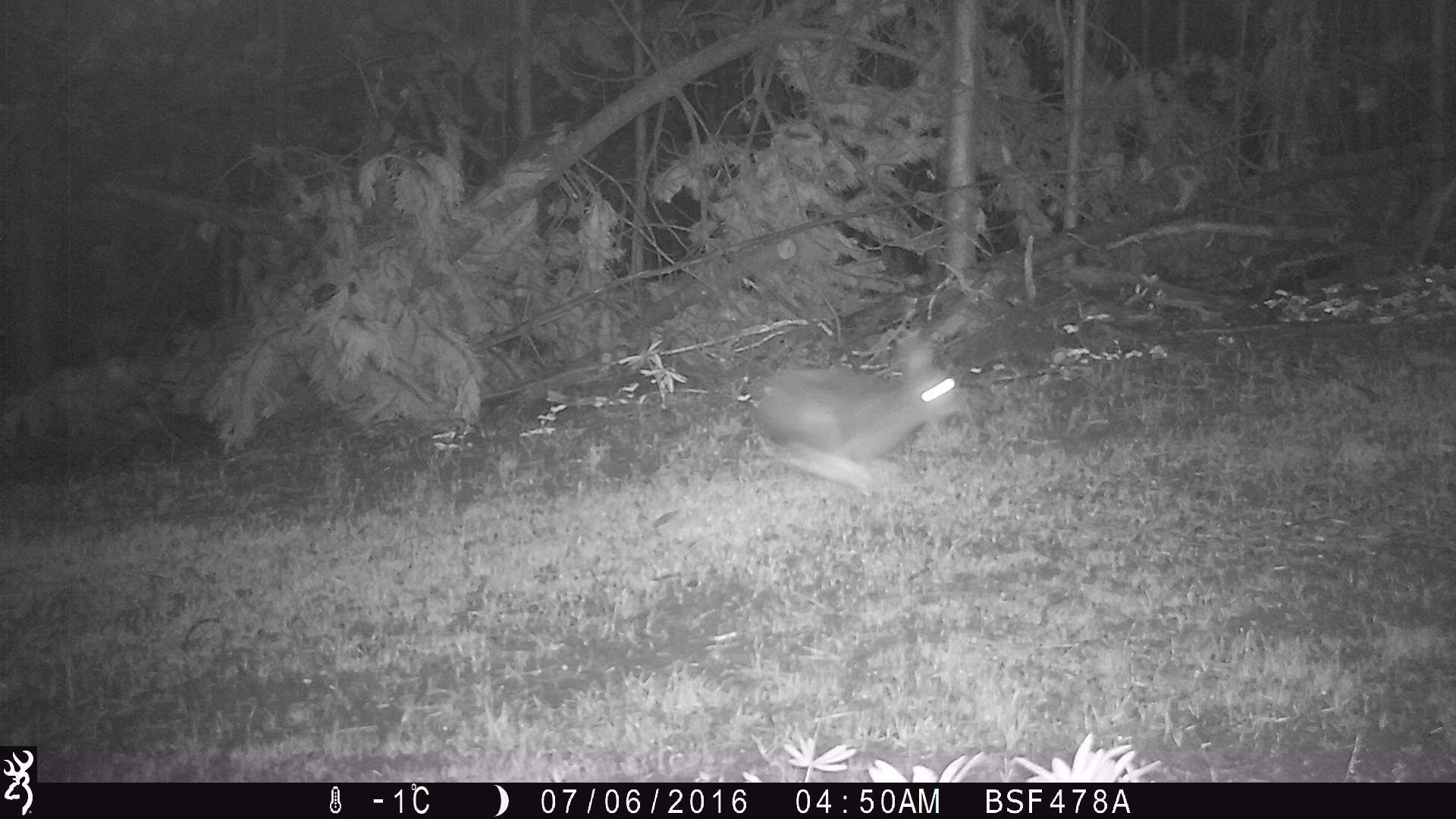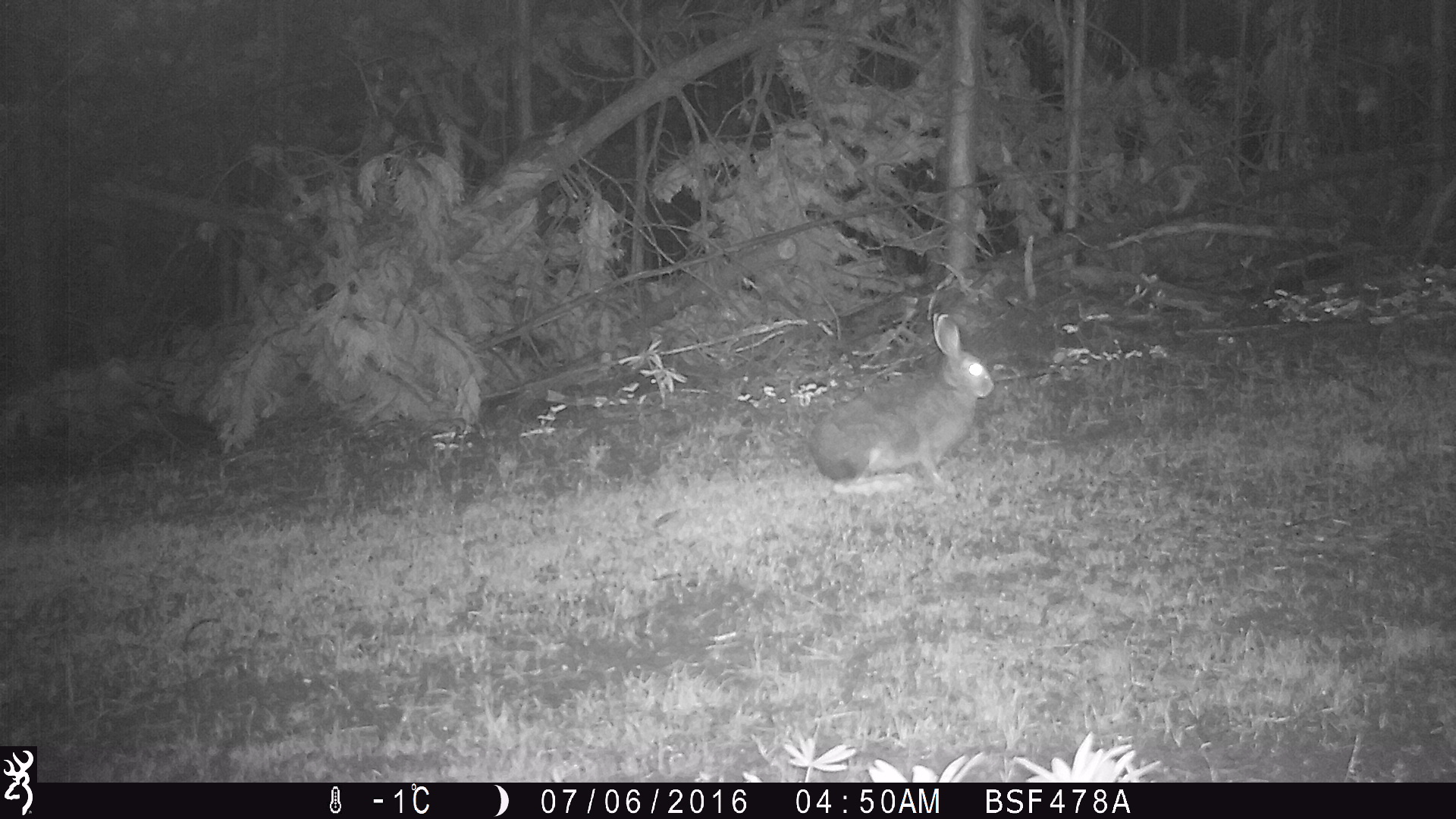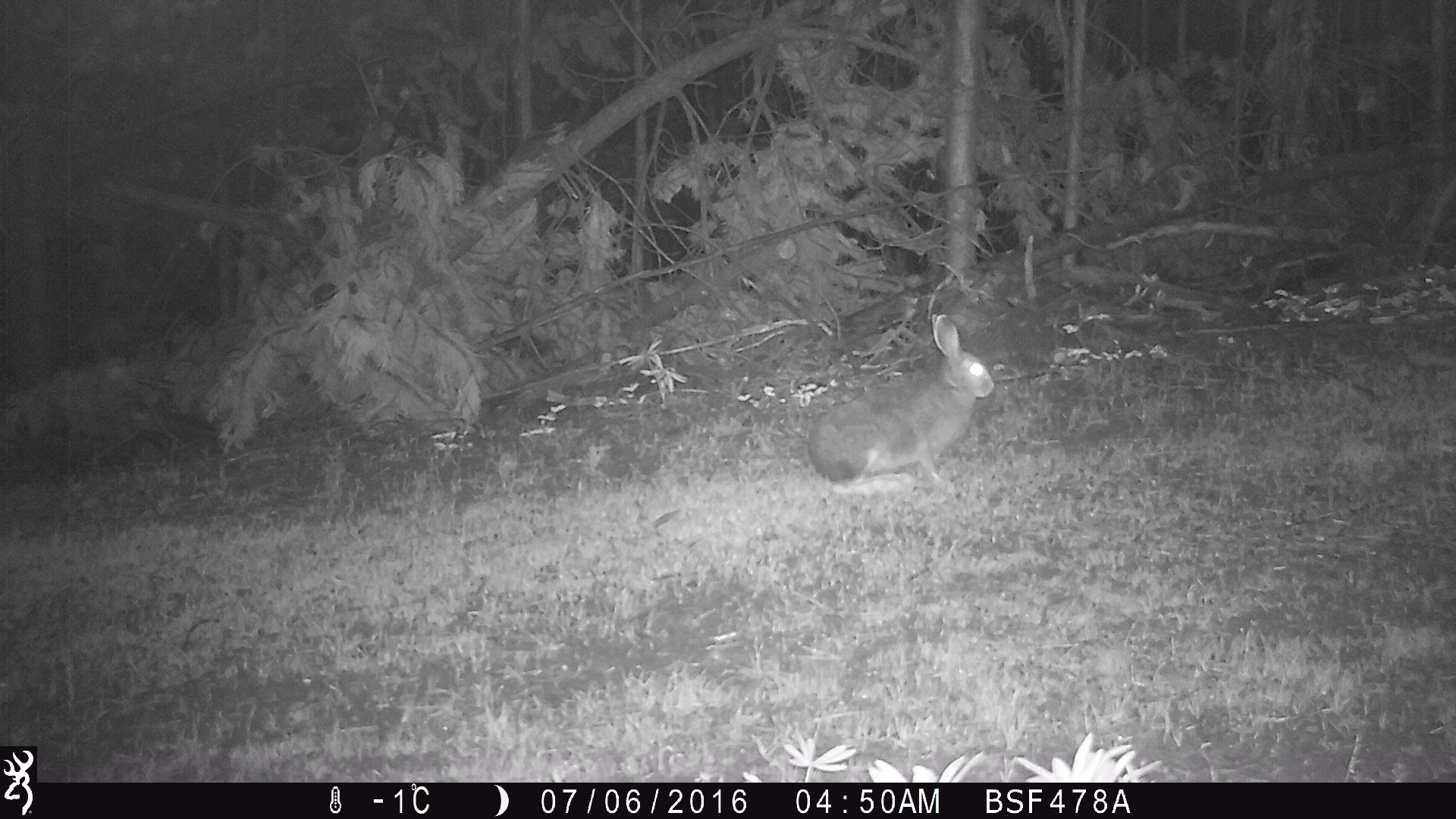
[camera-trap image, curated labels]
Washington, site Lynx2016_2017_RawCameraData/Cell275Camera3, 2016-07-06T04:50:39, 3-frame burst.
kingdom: Animalia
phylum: Chordata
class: Mammalia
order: Lagomorpha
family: Leporidae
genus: Lepus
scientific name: Lepus americanus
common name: snowshoe hare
Lepus americanus (snowshoe hare). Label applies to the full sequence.